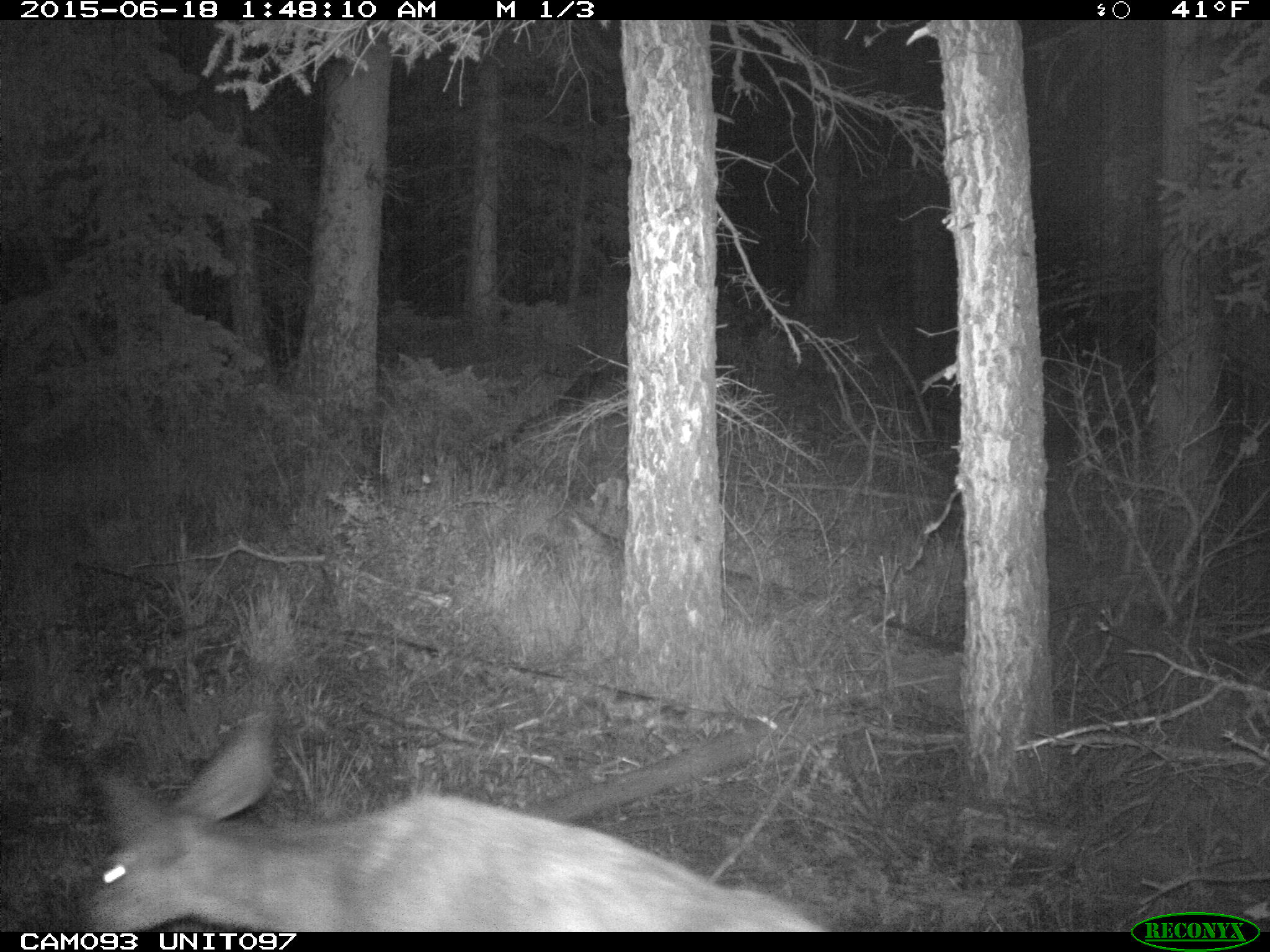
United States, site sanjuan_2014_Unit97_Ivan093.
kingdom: Animalia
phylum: Chordata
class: Mammalia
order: Artiodactyla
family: Cervidae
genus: Odocoileus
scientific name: Odocoileus hemionus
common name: mule deer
Odocoileus hemionus (mule deer).